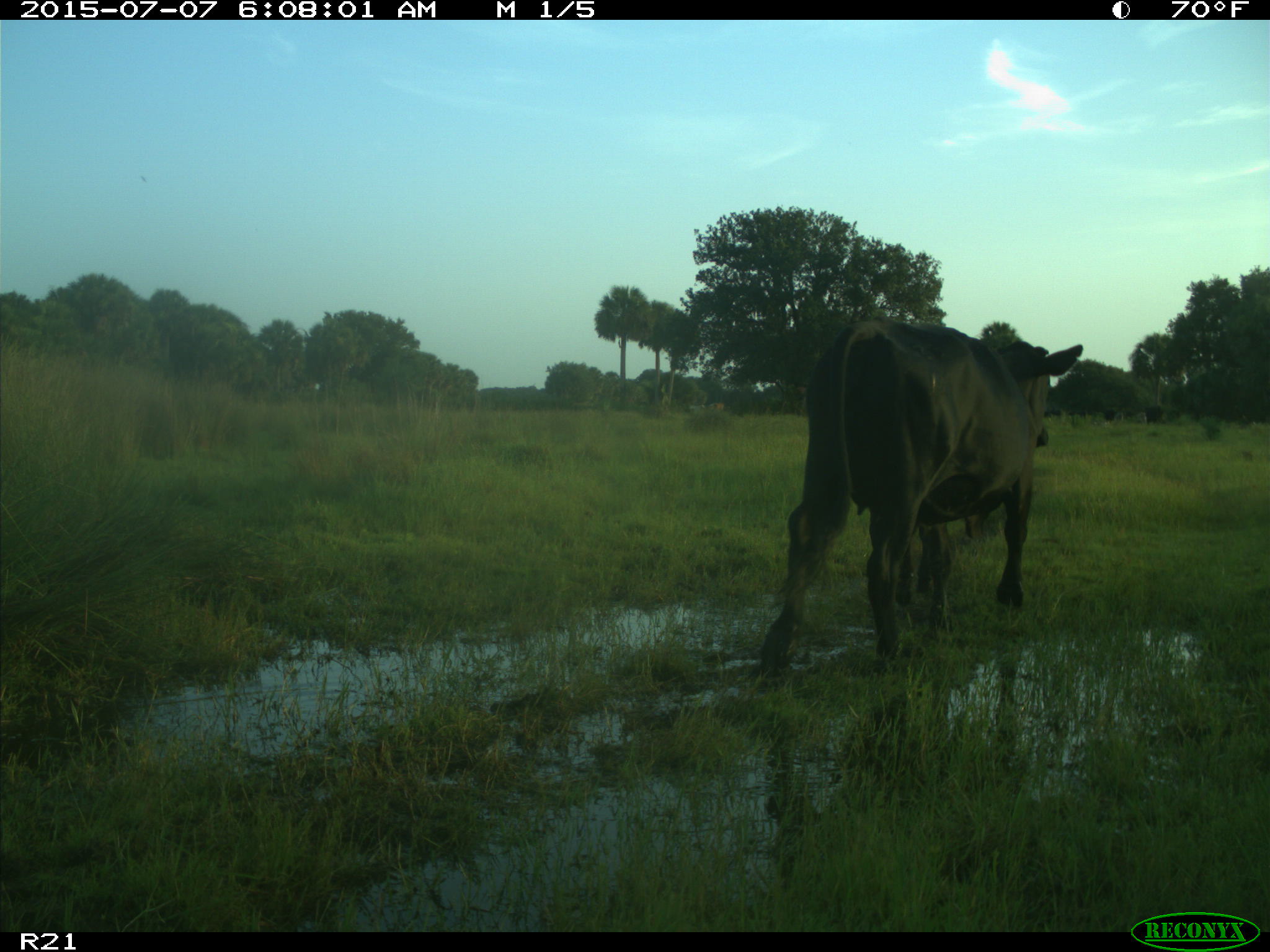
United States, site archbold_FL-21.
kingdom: Animalia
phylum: Chordata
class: Mammalia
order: Artiodactyla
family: Bovidae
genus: Bos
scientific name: Bos taurus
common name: domestic cow